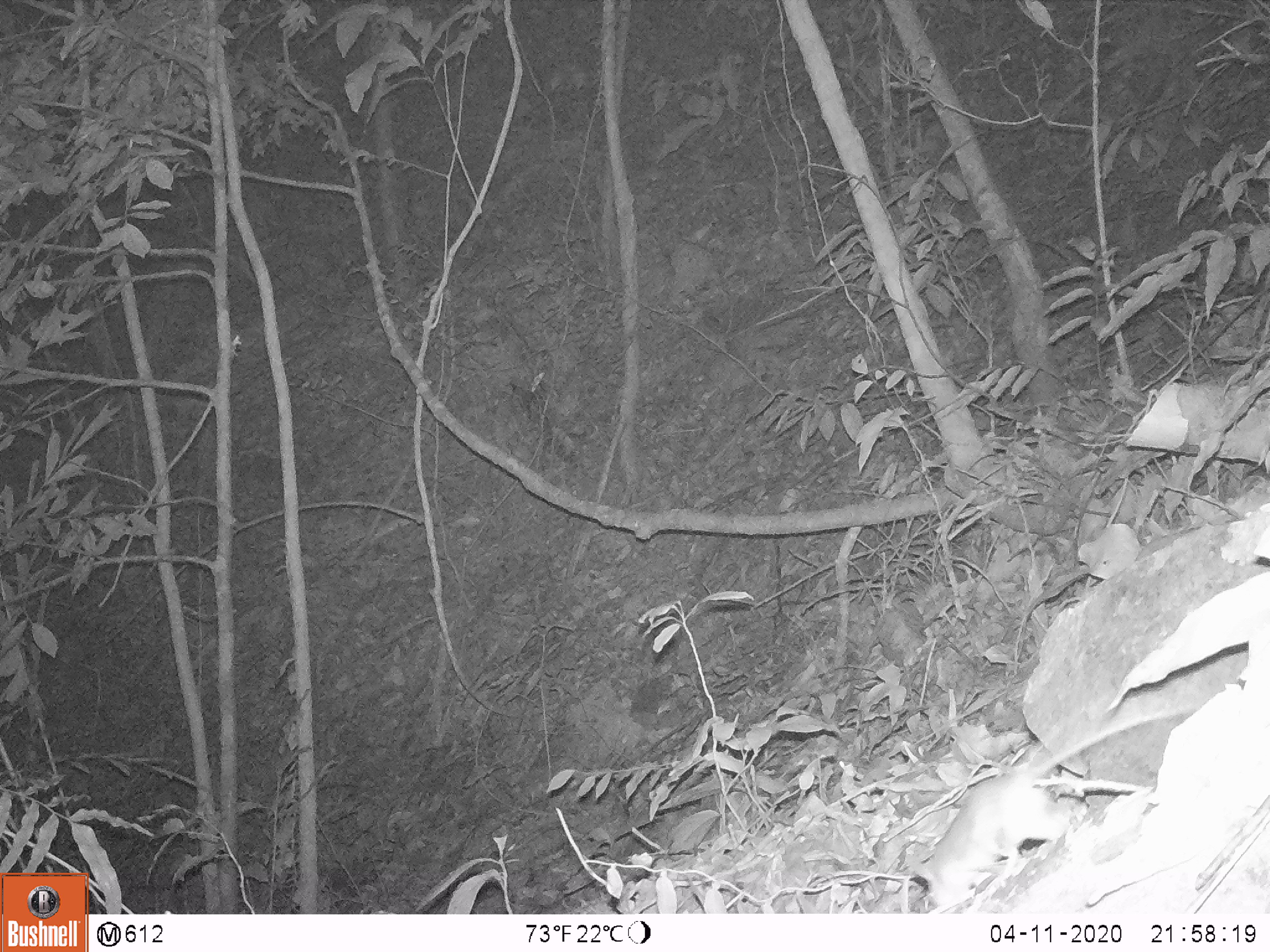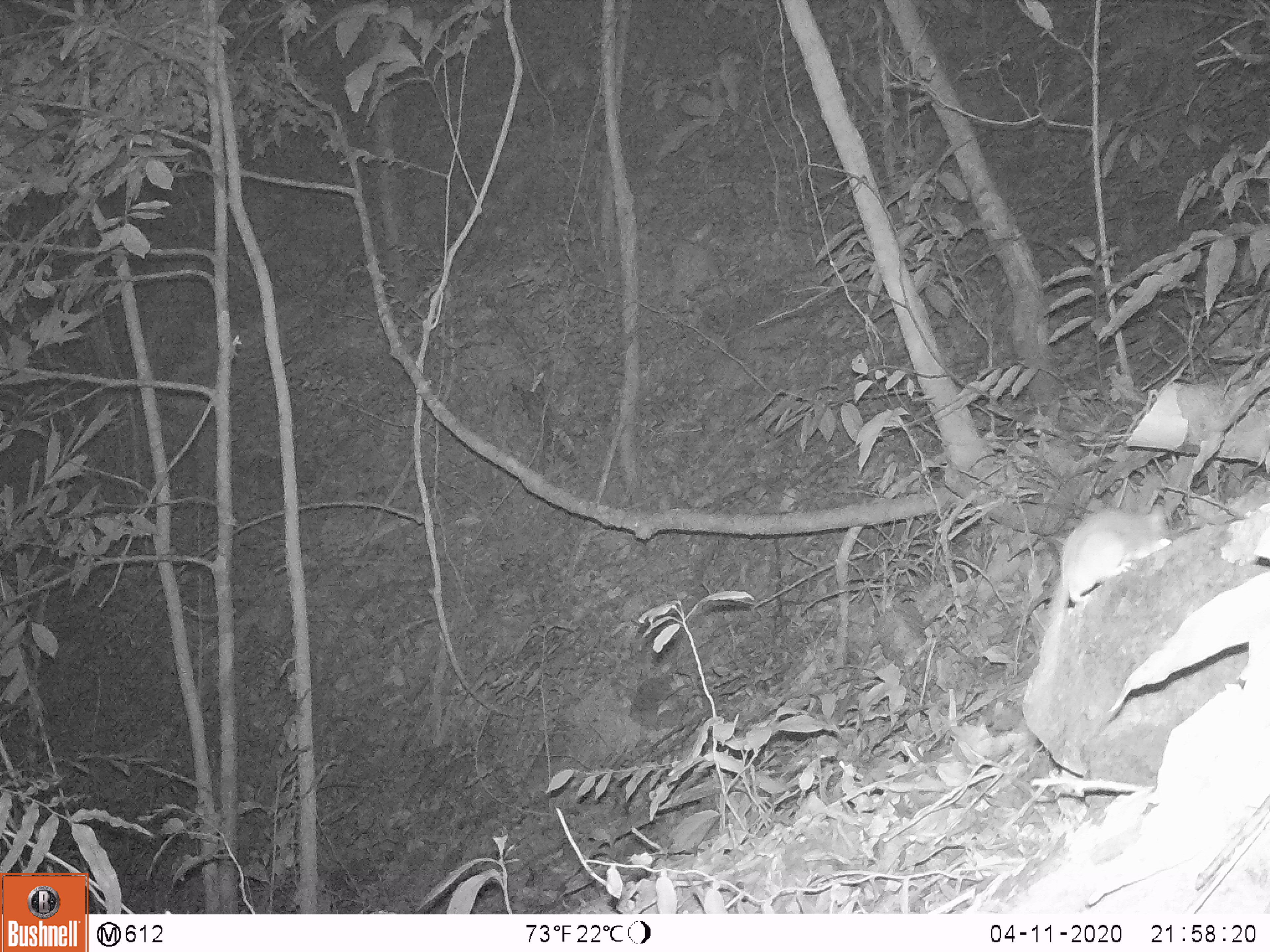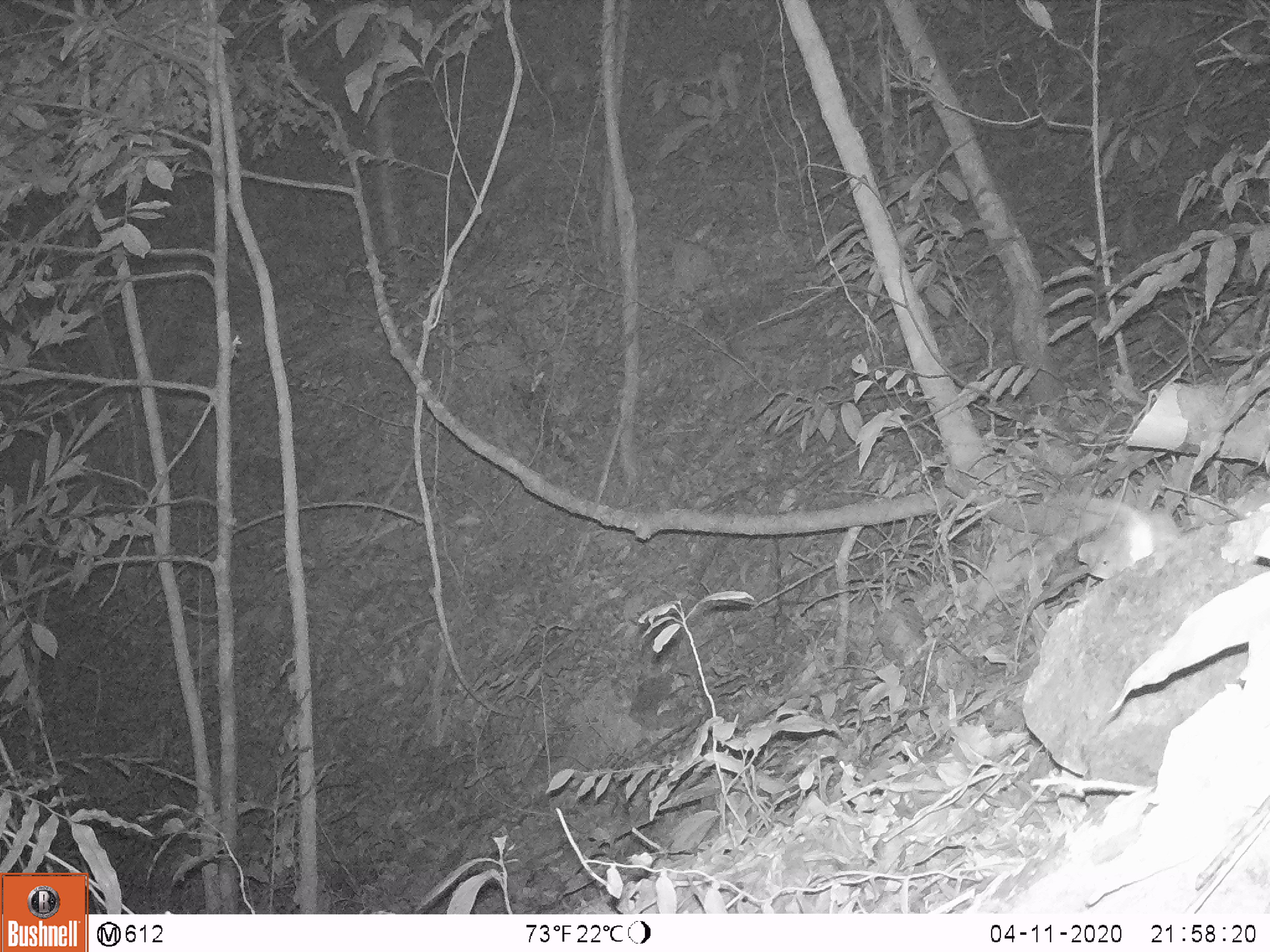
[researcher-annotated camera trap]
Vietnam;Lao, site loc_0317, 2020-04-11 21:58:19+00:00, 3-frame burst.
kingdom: Animalia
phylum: Chordata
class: Mammalia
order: Rodentia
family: Muridae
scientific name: Muridae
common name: old-world mice and rats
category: unidentified murid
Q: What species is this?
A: Unidentified murid (old-world mice and rats) (Muridae).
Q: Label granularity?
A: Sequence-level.